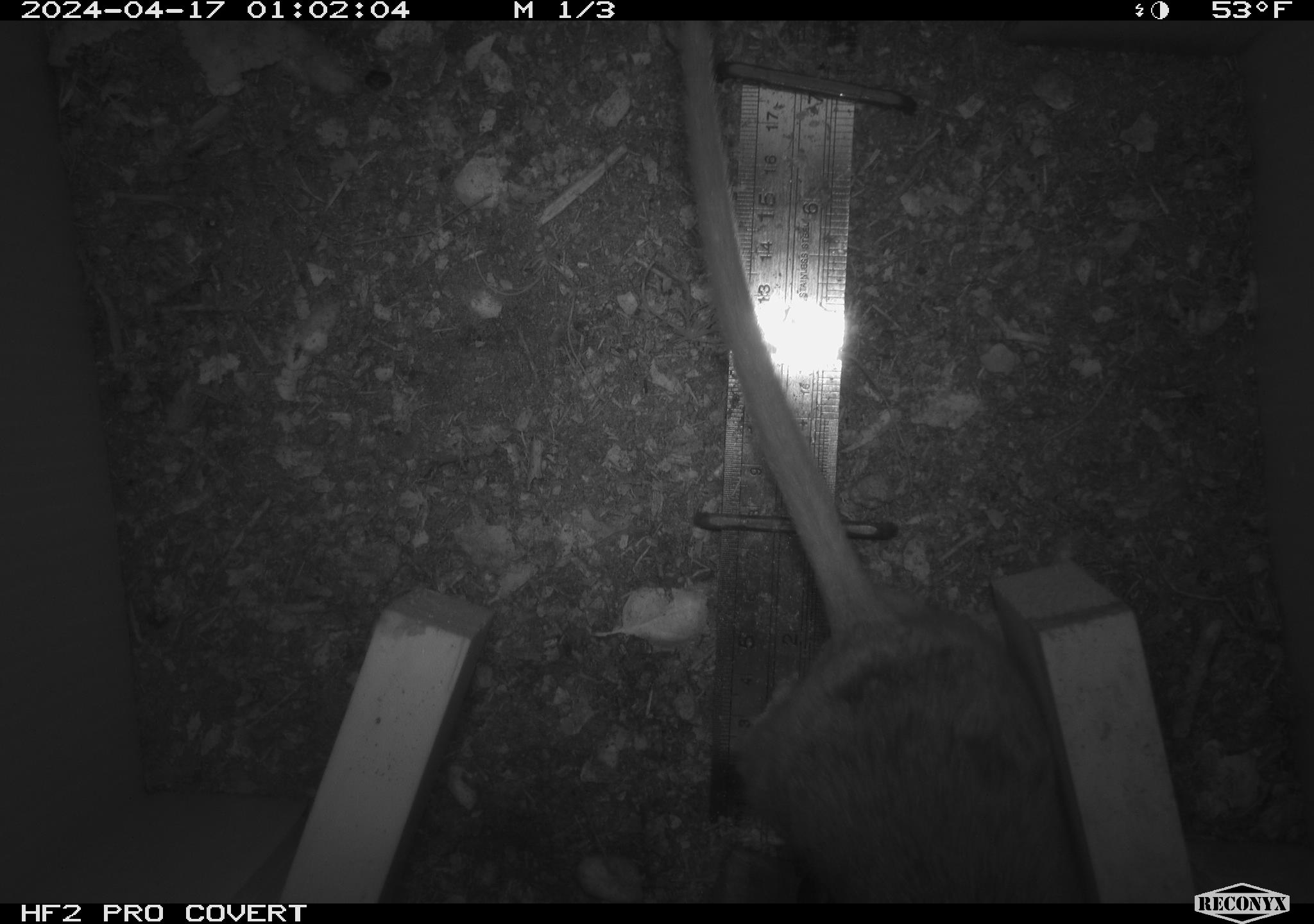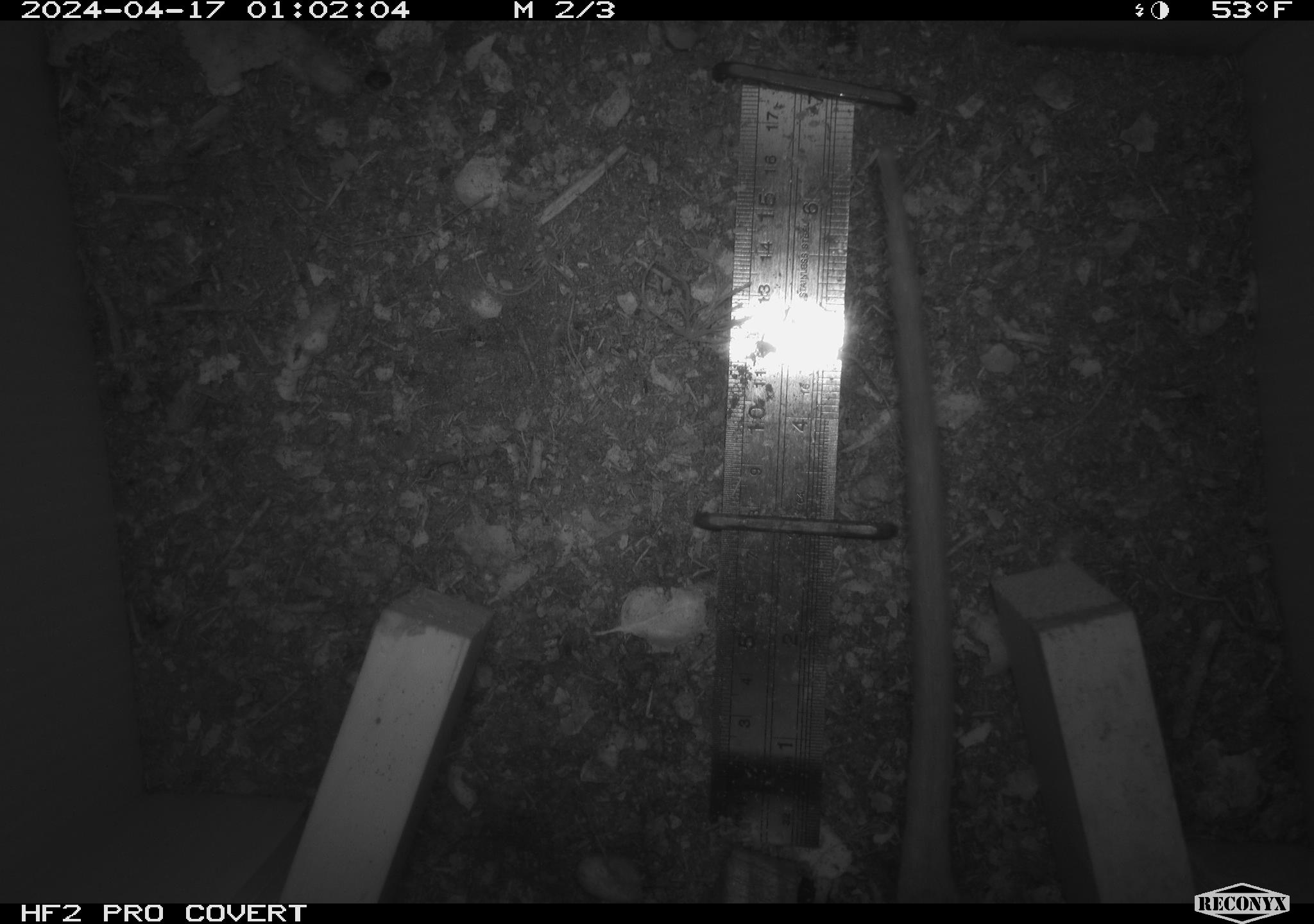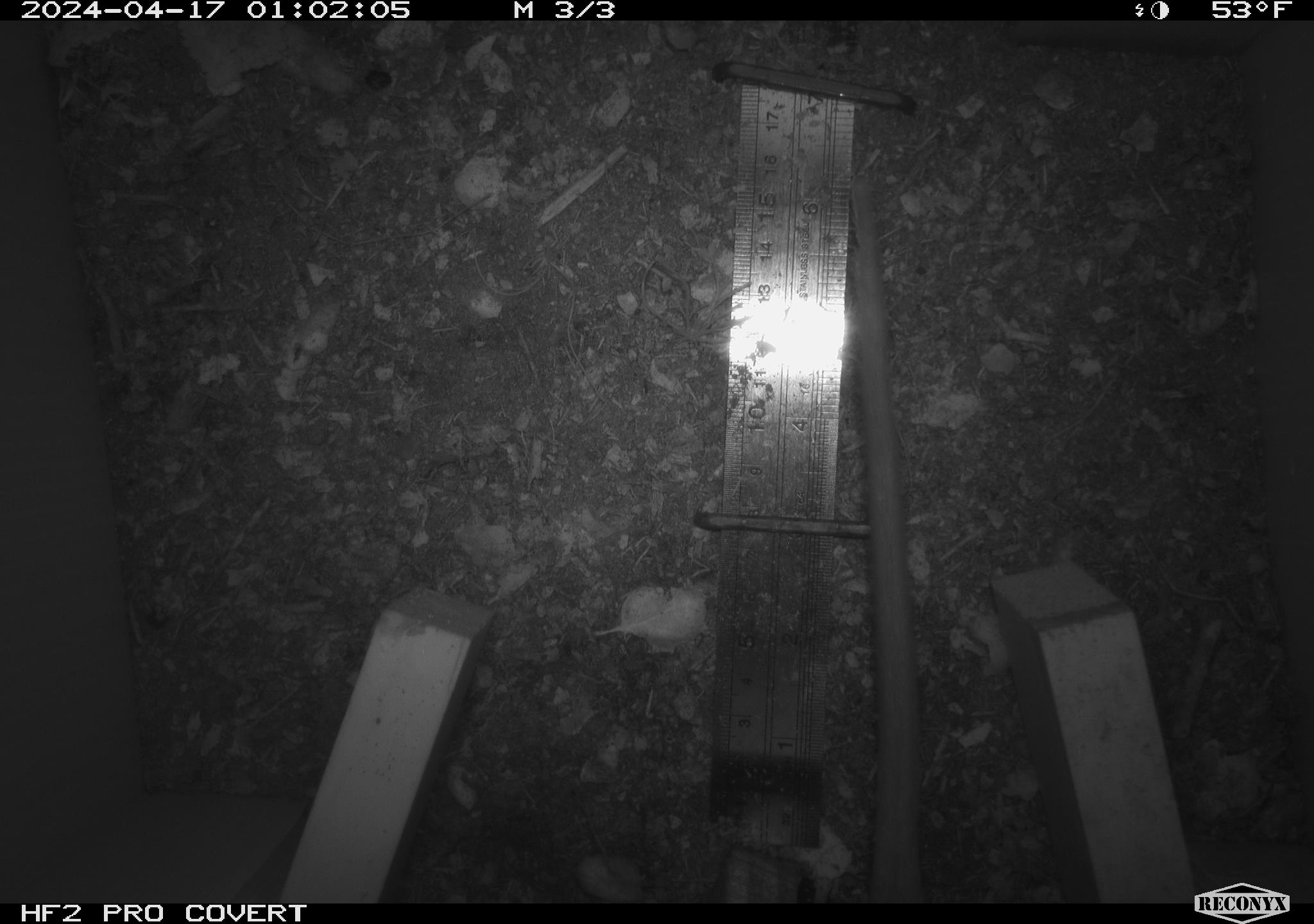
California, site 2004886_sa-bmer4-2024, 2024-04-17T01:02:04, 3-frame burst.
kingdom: Animalia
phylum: Chordata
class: Mammalia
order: Rodentia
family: Muridae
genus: Rattus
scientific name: Rattus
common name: rat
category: rattus species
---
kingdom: Animalia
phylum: Chordata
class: Mammalia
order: Rodentia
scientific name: Rodentia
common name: woodrat or rat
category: woodrat or rat species